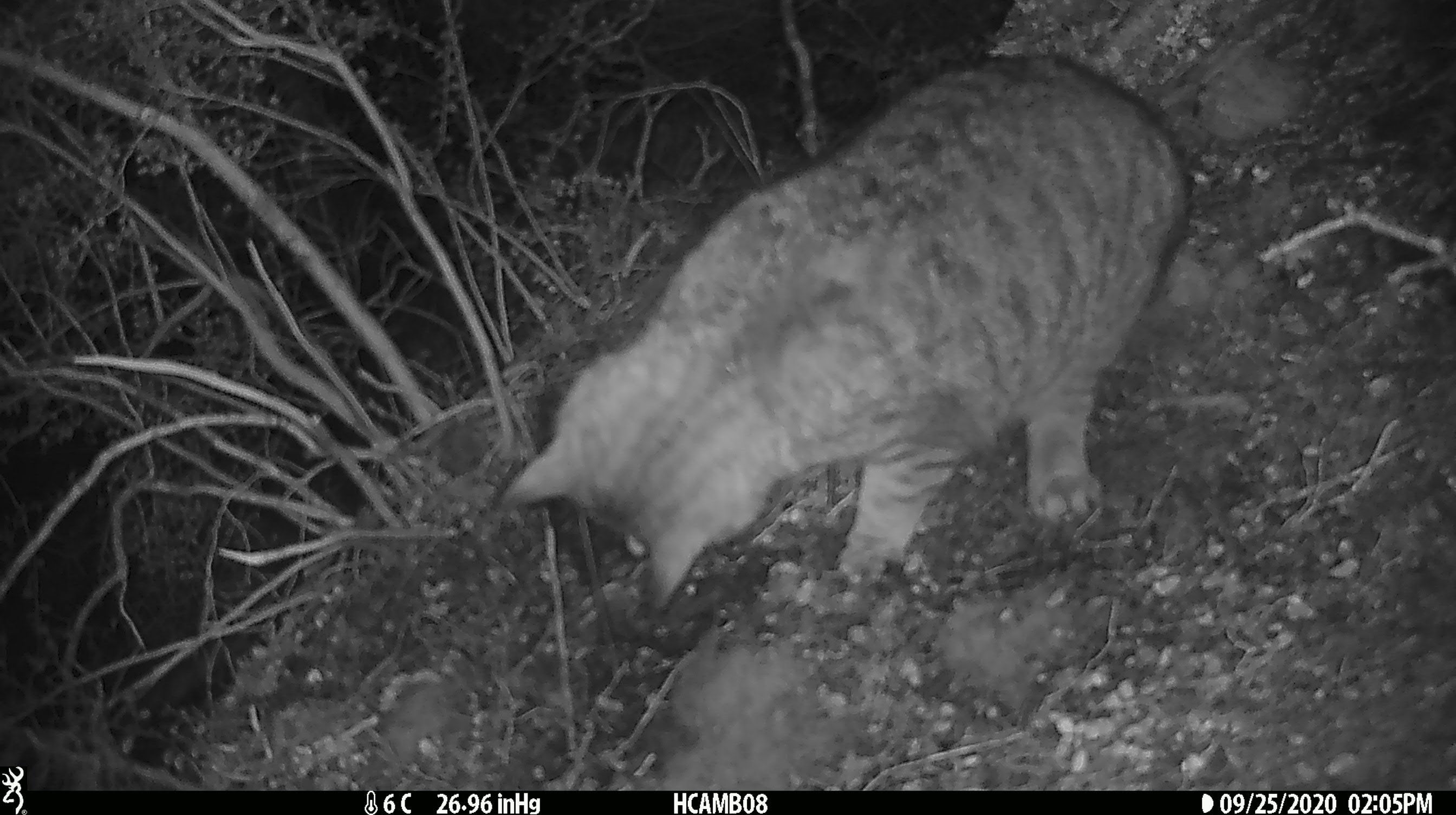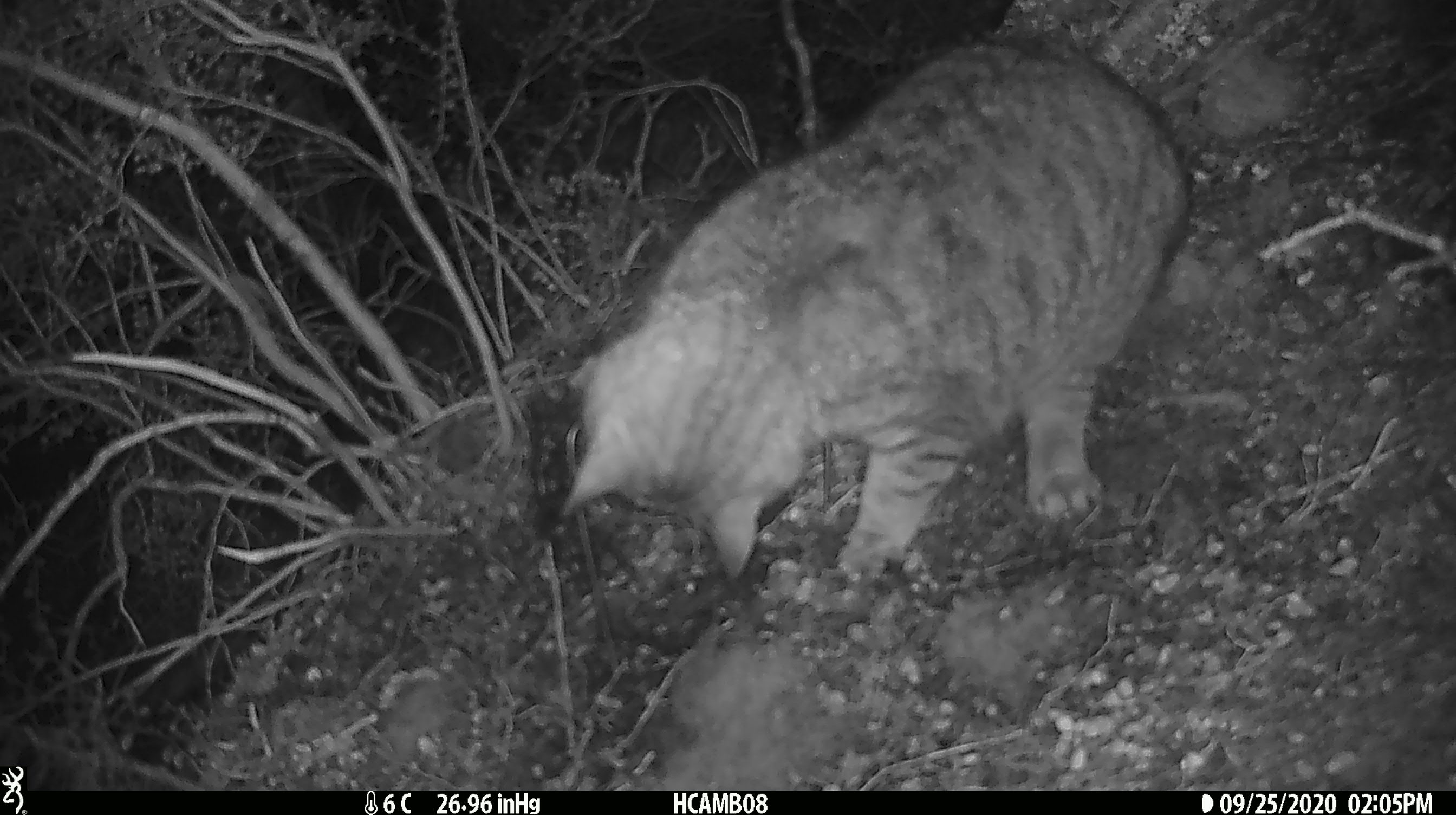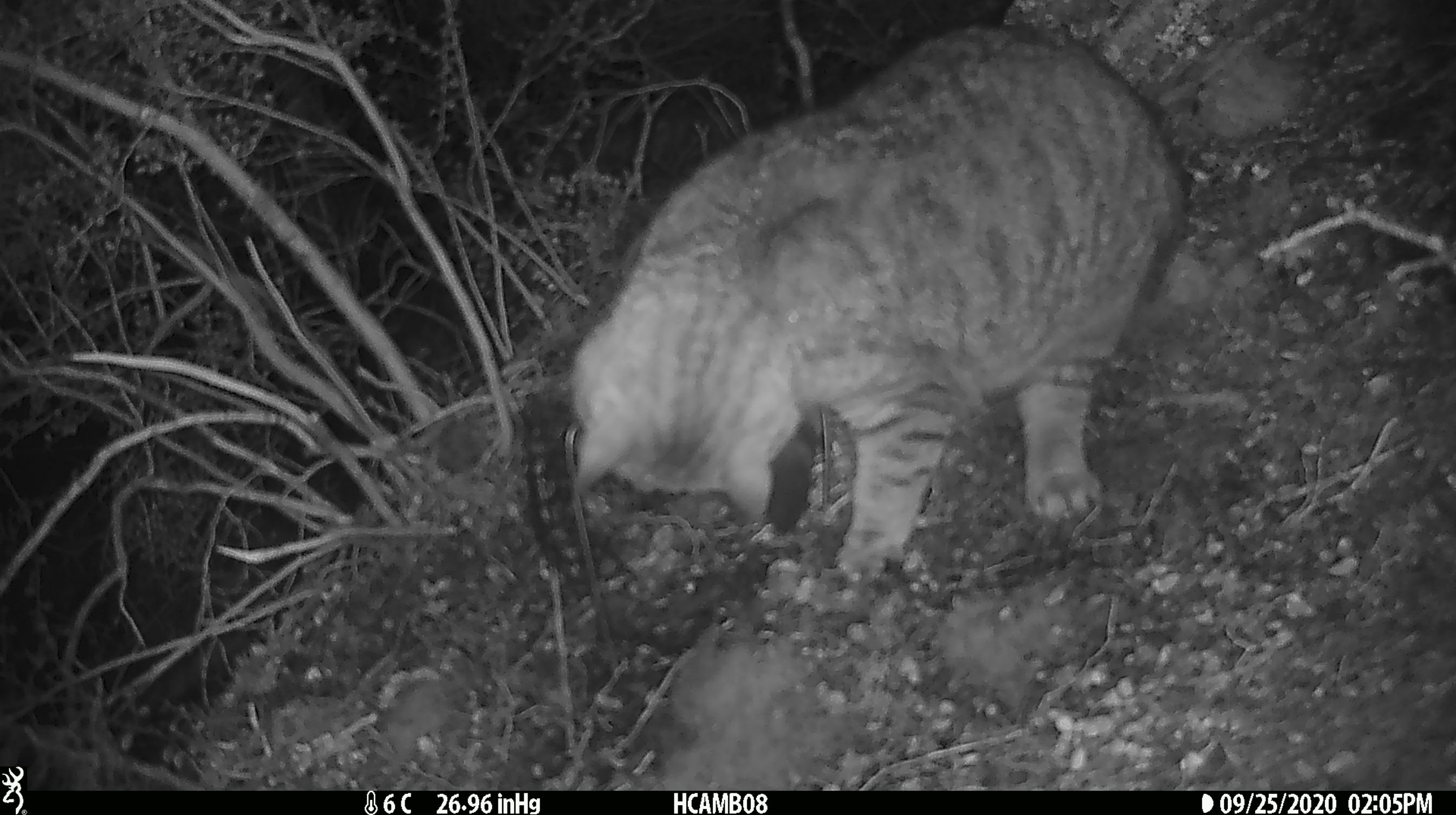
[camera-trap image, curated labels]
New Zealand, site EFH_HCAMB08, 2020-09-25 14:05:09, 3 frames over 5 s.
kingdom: Animalia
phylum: Chordata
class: Mammalia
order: Carnivora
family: Felidae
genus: Felis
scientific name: Felis catus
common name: domestic cat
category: cat